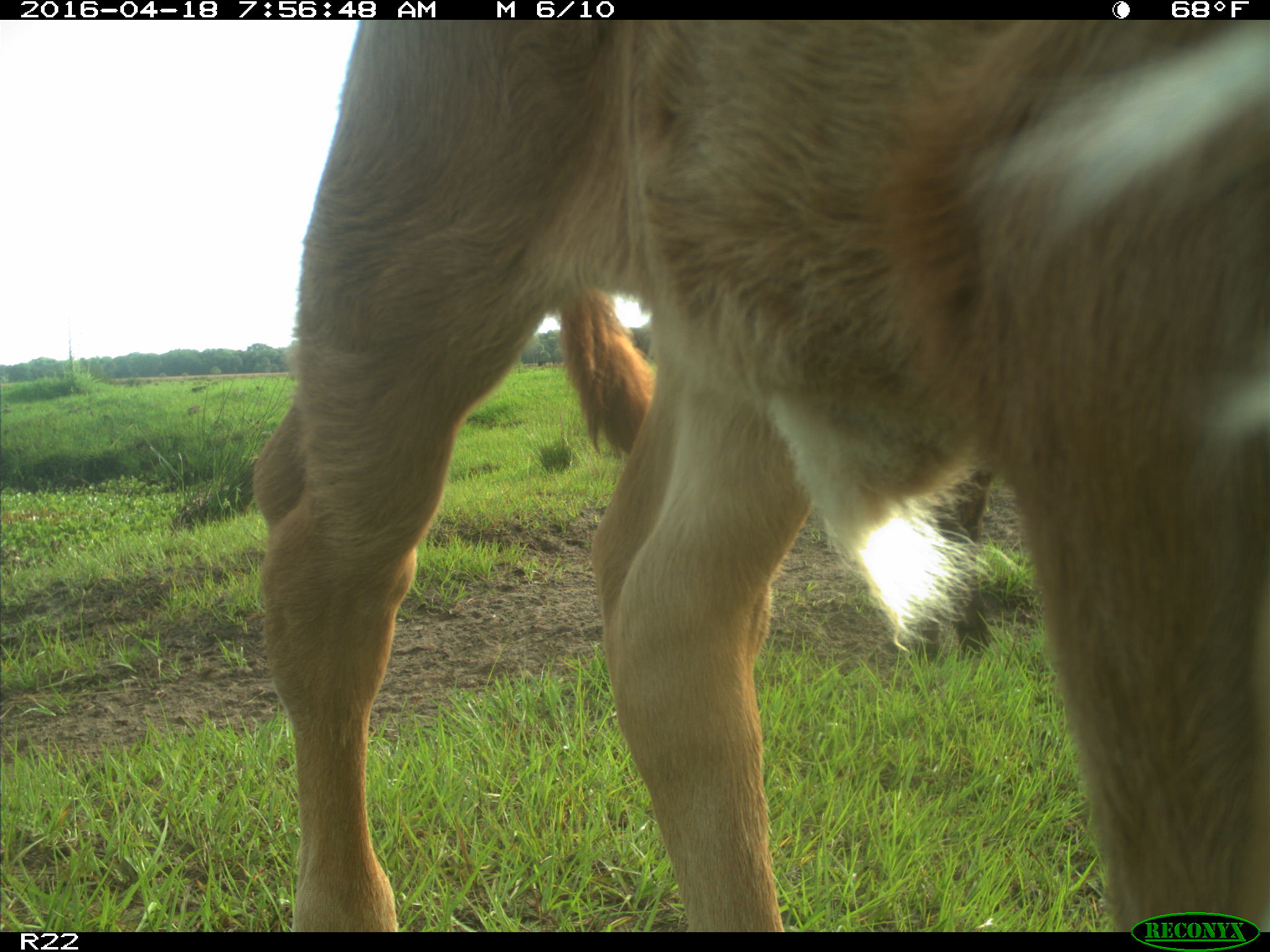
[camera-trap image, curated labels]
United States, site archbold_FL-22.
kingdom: Animalia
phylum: Chordata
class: Mammalia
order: Artiodactyla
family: Bovidae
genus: Bos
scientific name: Bos taurus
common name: domestic cow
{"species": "Bos taurus (domestic cow)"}